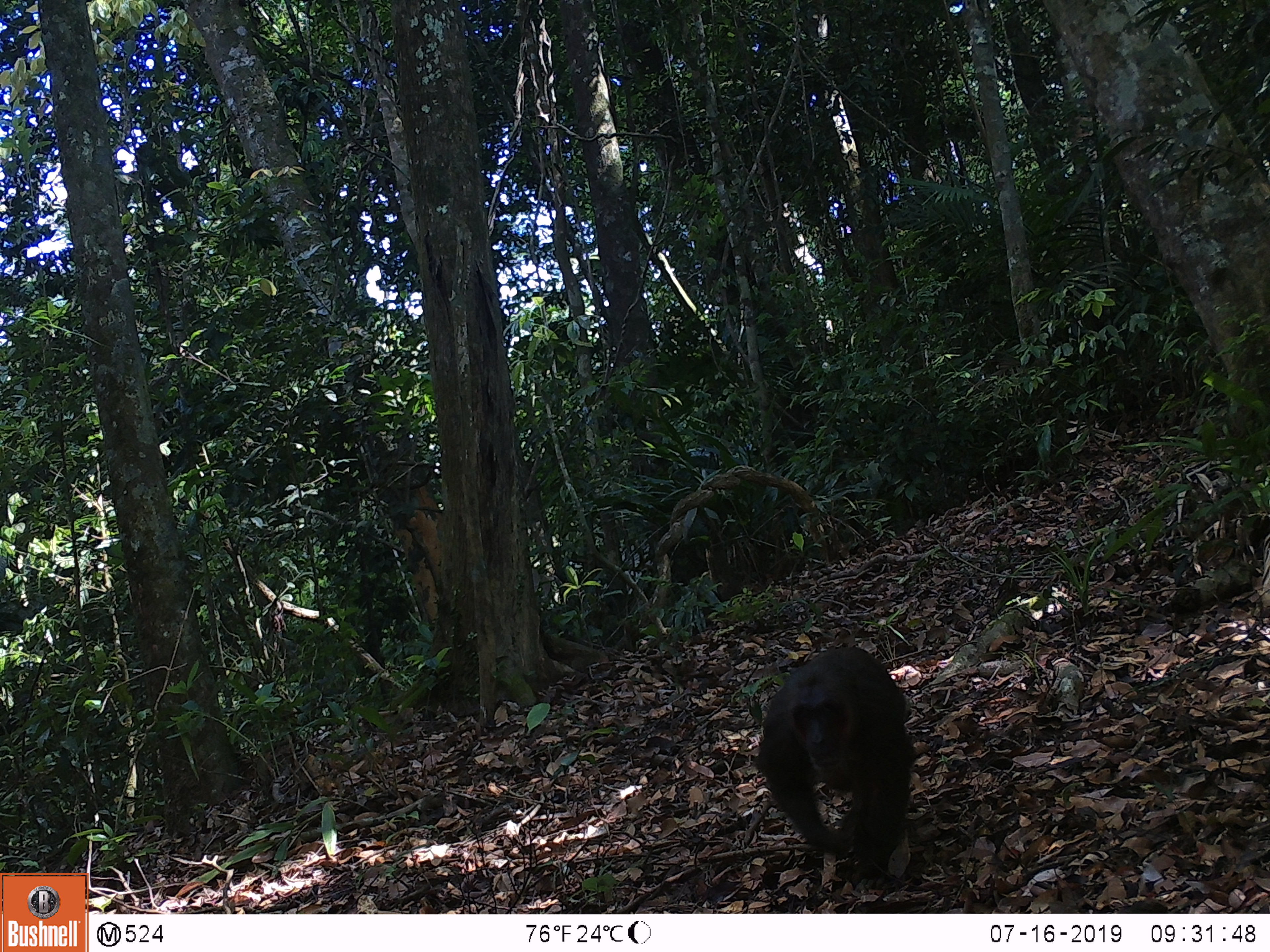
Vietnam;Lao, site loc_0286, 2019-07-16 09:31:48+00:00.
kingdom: Animalia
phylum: Chordata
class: Mammalia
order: Primates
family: Cercopithecidae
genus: Macaca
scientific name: Macaca arctoides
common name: stump-tailed macaque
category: stump tailed macaque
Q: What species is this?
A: Stump tailed macaque (stump-tailed macaque) (Macaca arctoides).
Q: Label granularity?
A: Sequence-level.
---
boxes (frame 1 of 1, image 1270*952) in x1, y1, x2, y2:
stump tailed macaque: 755, 646, 910, 887